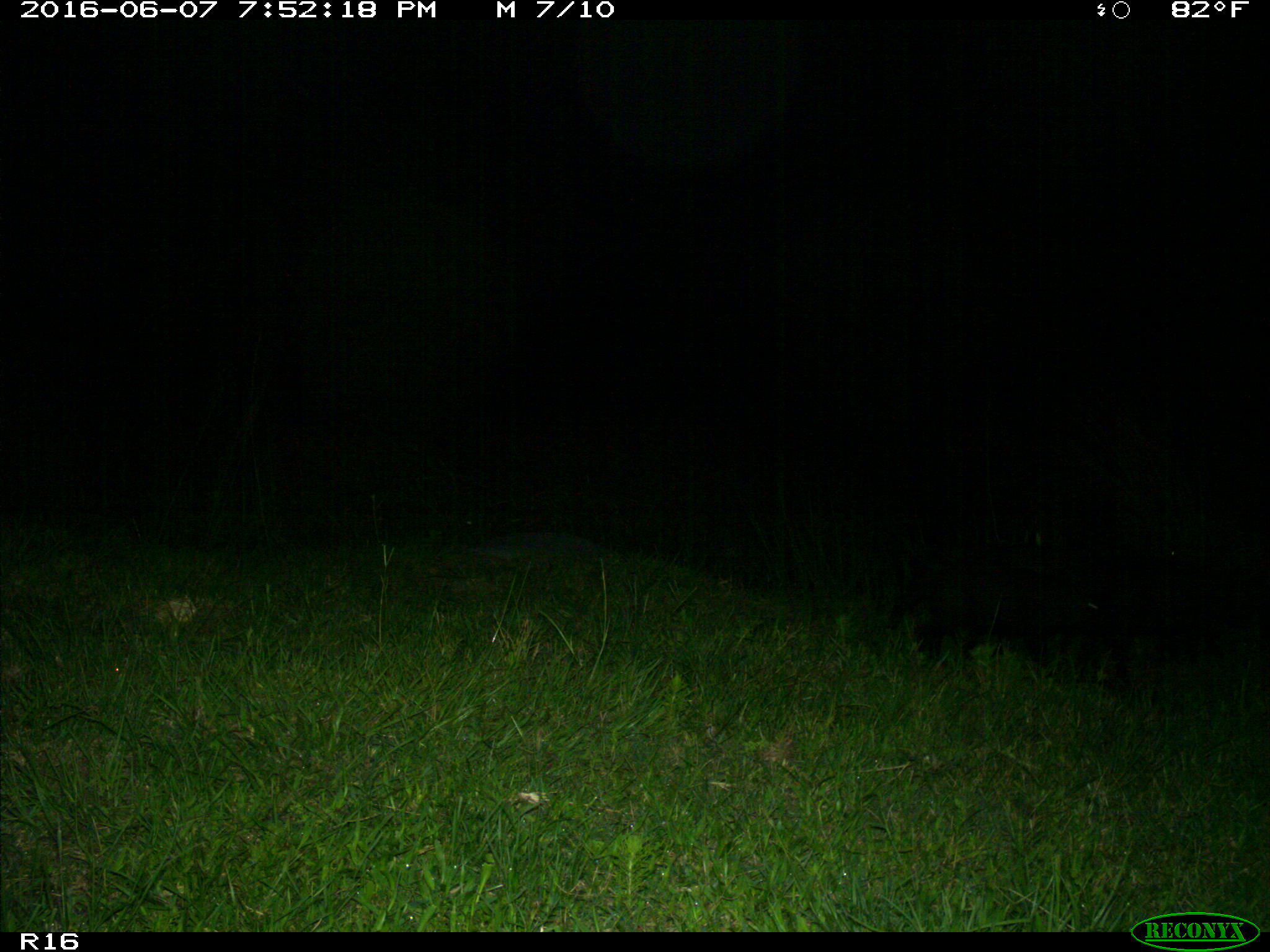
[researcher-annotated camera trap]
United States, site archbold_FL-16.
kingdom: Animalia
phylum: Chordata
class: Mammalia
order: Artiodactyla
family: Suidae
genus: Sus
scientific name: Sus scrofa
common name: wild boar